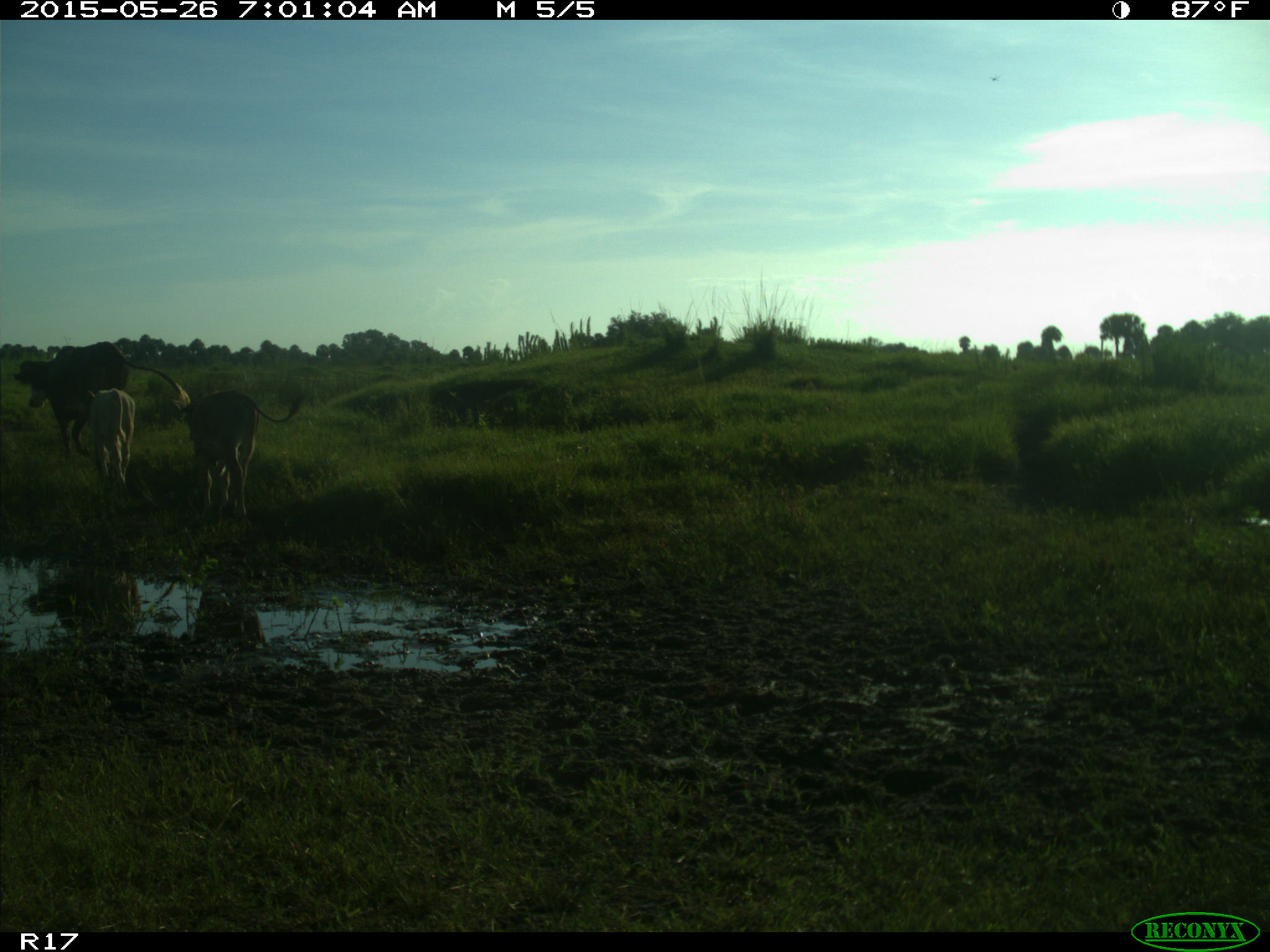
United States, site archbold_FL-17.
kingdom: Animalia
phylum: Chordata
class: Mammalia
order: Artiodactyla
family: Bovidae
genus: Bos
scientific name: Bos taurus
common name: domestic cow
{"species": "Bos taurus (domestic cow)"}